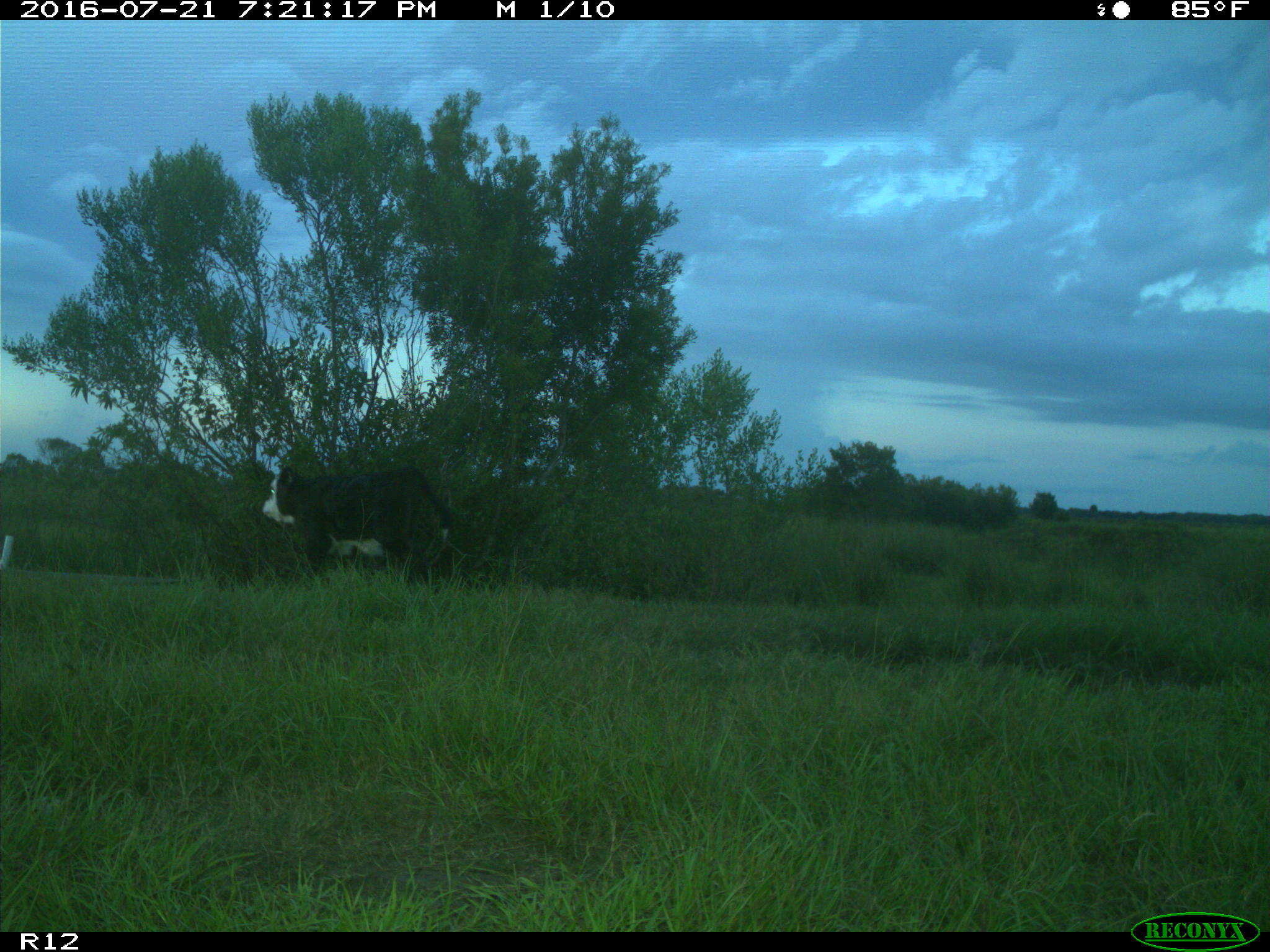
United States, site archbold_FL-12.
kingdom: Animalia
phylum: Chordata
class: Mammalia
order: Artiodactyla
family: Bovidae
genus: Bos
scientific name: Bos taurus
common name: domestic cow